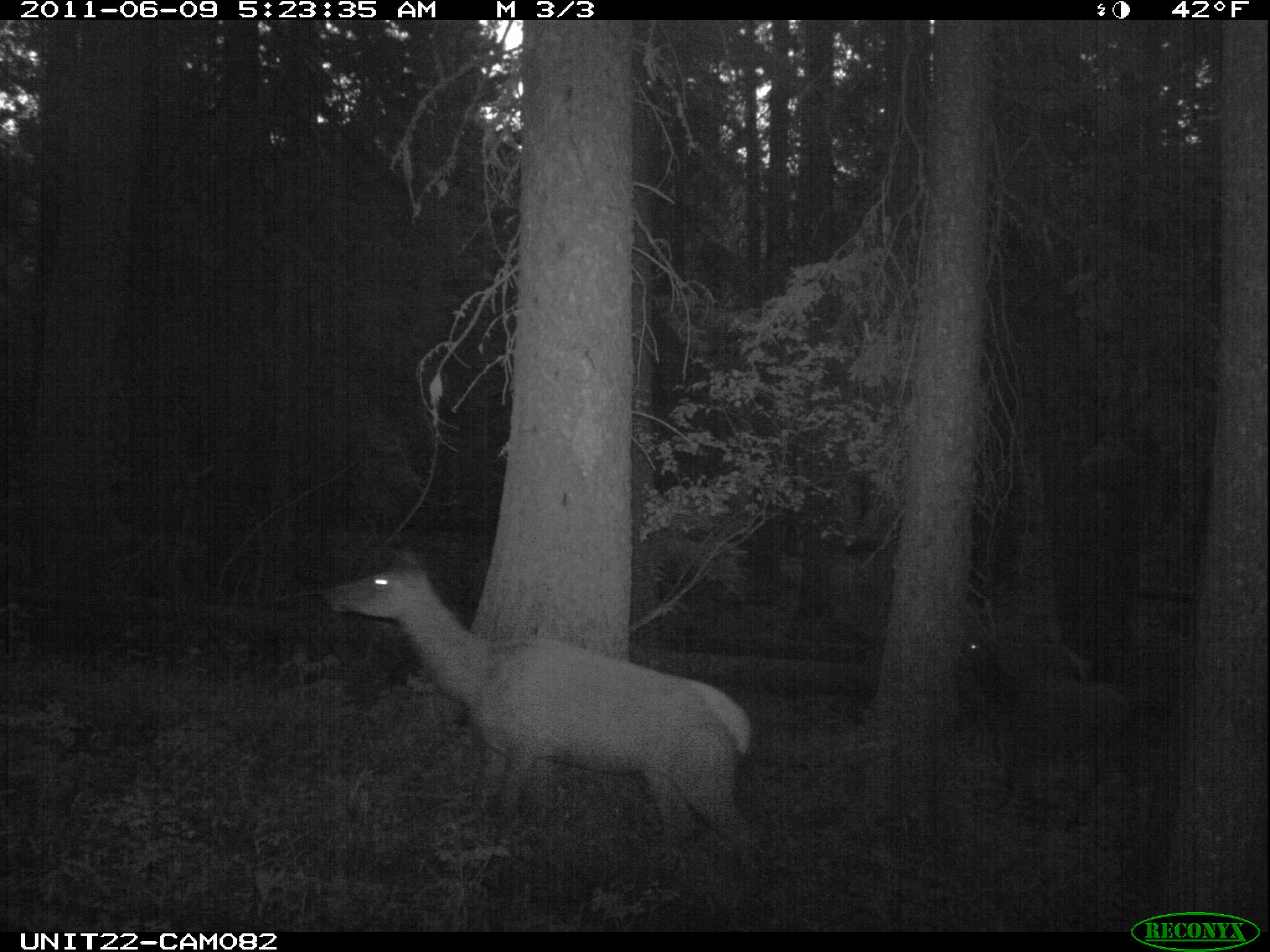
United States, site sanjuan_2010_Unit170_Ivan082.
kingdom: Animalia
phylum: Chordata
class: Mammalia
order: Artiodactyla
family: Cervidae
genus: Cervus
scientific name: Cervus elaphus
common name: red deer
Cervus elaphus (red deer).